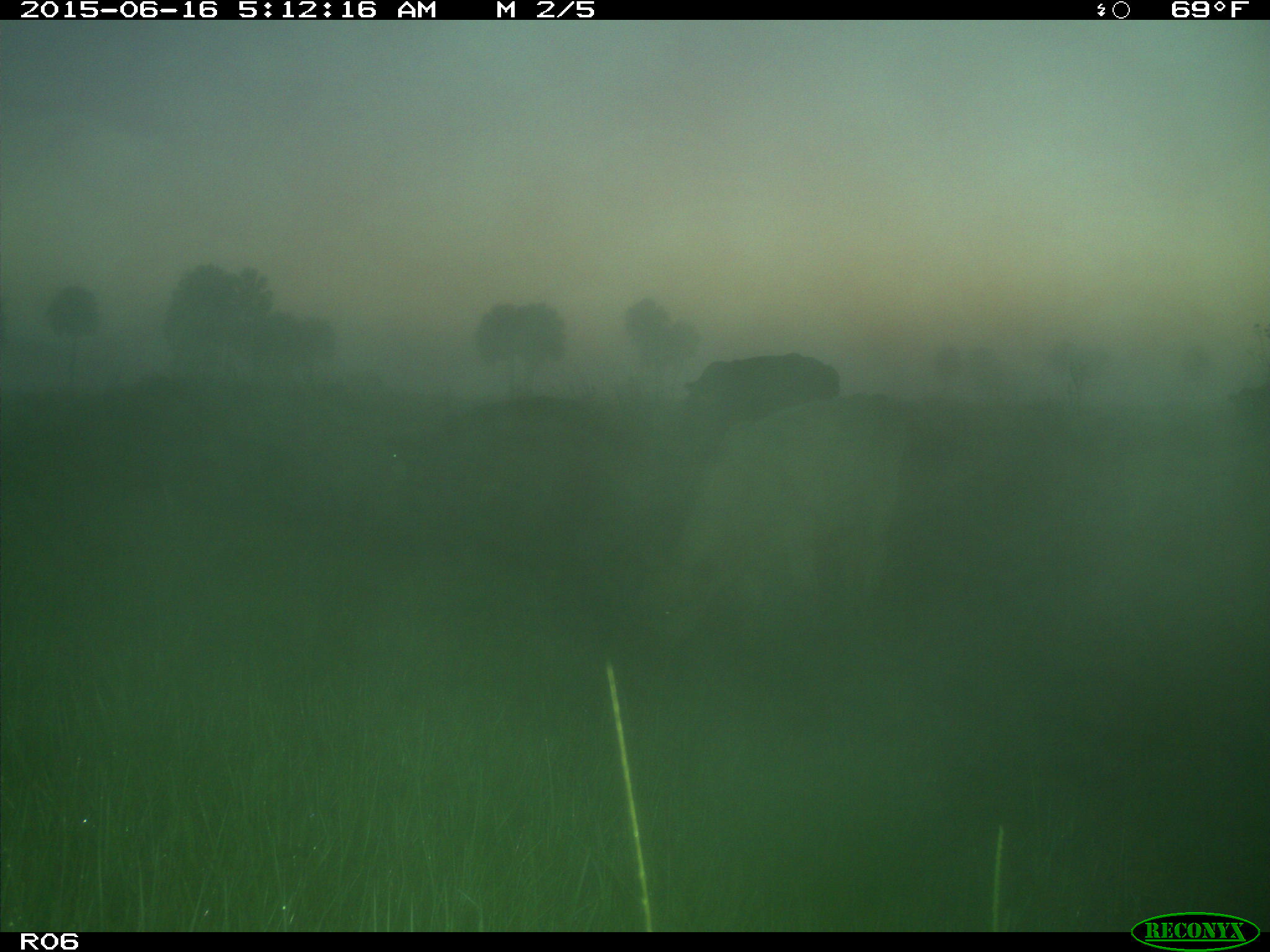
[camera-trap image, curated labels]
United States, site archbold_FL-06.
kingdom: Animalia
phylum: Chordata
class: Mammalia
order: Artiodactyla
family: Bovidae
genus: Bos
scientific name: Bos taurus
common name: domestic cow